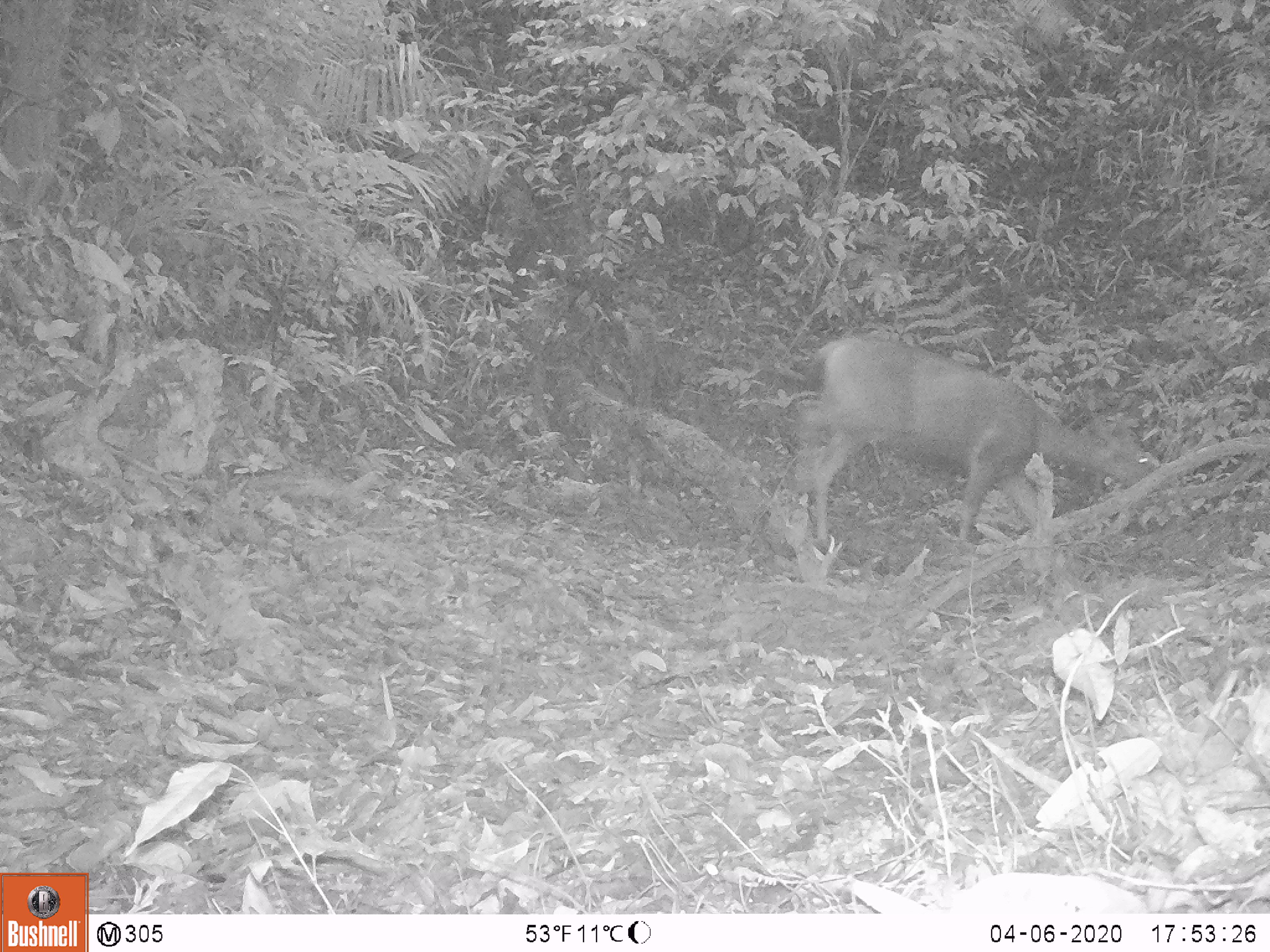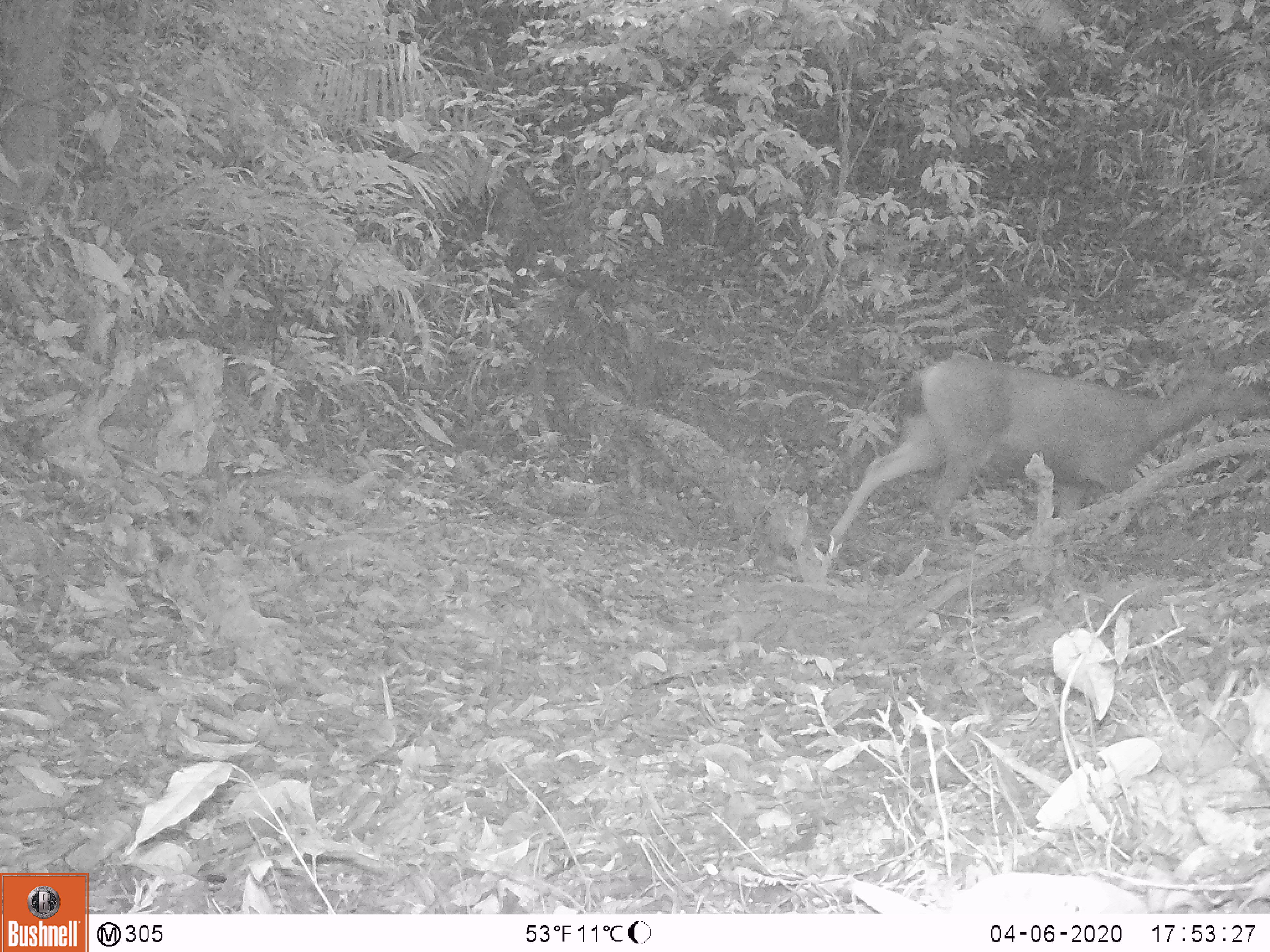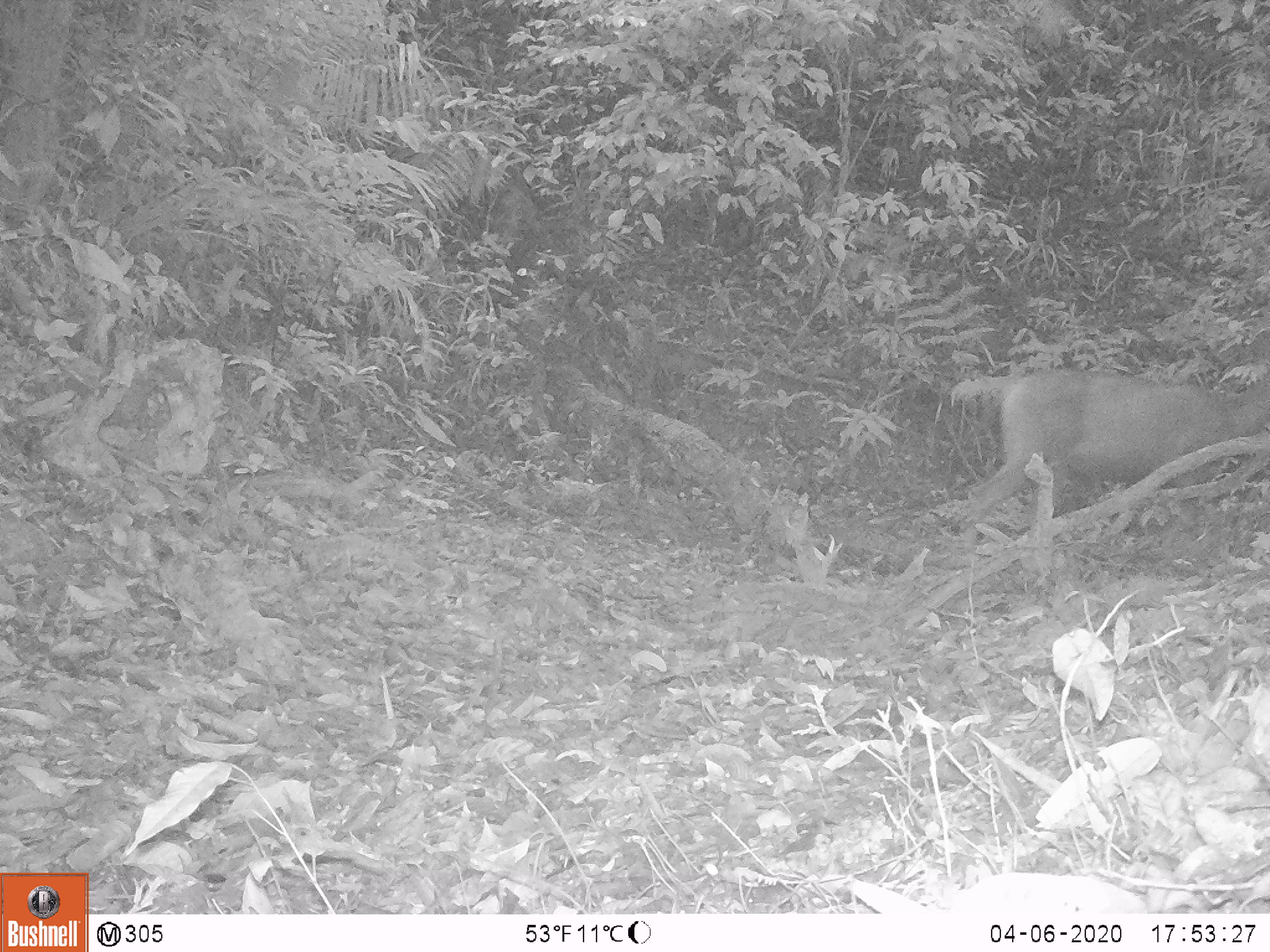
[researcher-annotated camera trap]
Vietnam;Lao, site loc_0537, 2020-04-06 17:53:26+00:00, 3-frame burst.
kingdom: Animalia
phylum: Chordata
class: Mammalia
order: Artiodactyla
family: Cervidae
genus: Rusa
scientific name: Rusa unicolor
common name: sambar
Sambar (Rusa unicolor). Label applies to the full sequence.